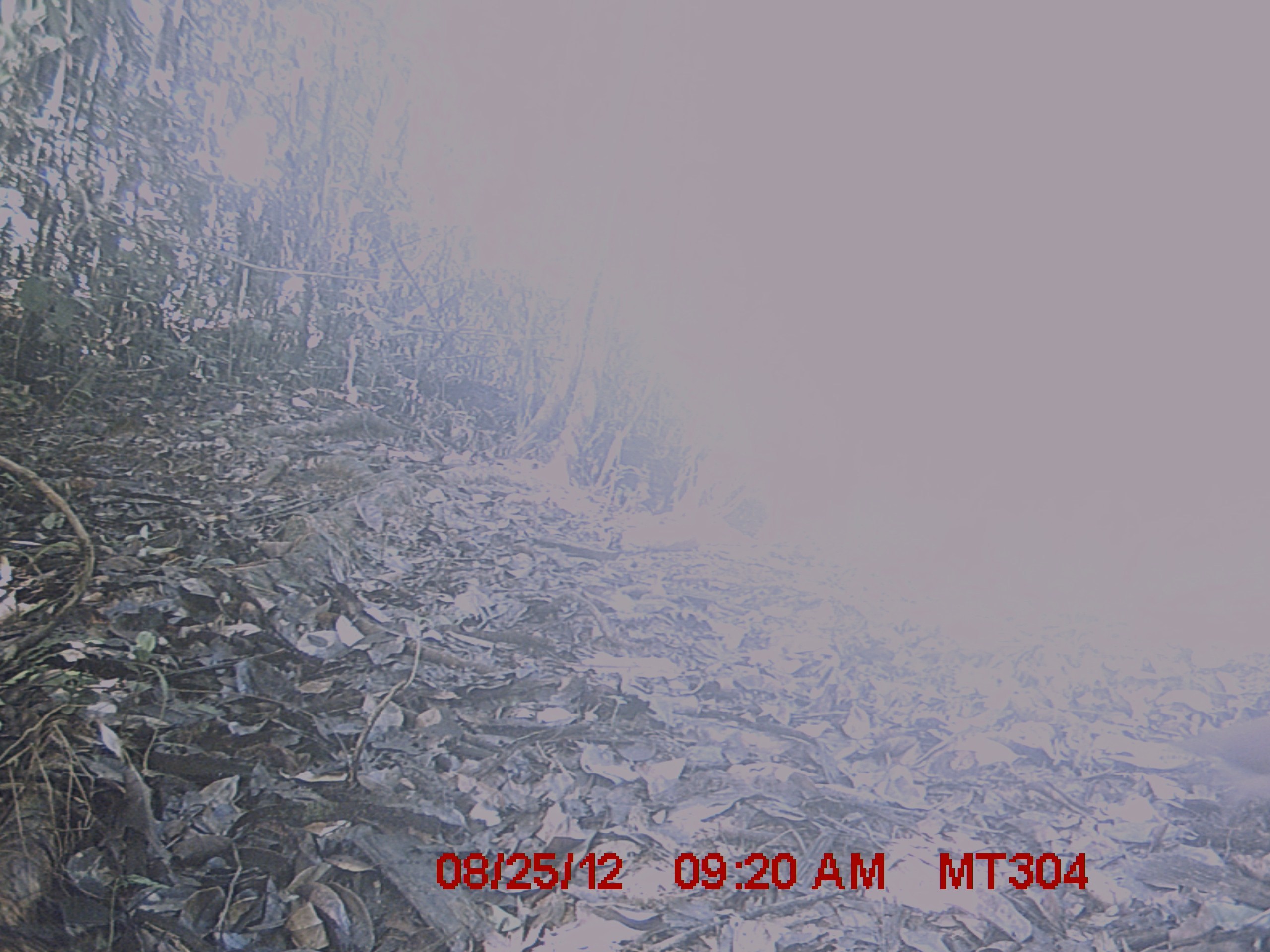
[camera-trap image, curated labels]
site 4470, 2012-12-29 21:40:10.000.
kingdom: Animalia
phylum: Chordata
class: Aves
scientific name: Aves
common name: bird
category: unknown bird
Unknown bird (bird) (Aves), count 1.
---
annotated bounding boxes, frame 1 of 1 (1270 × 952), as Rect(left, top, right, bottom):
unknown bird: Rect(1155, 717, 1267, 831)